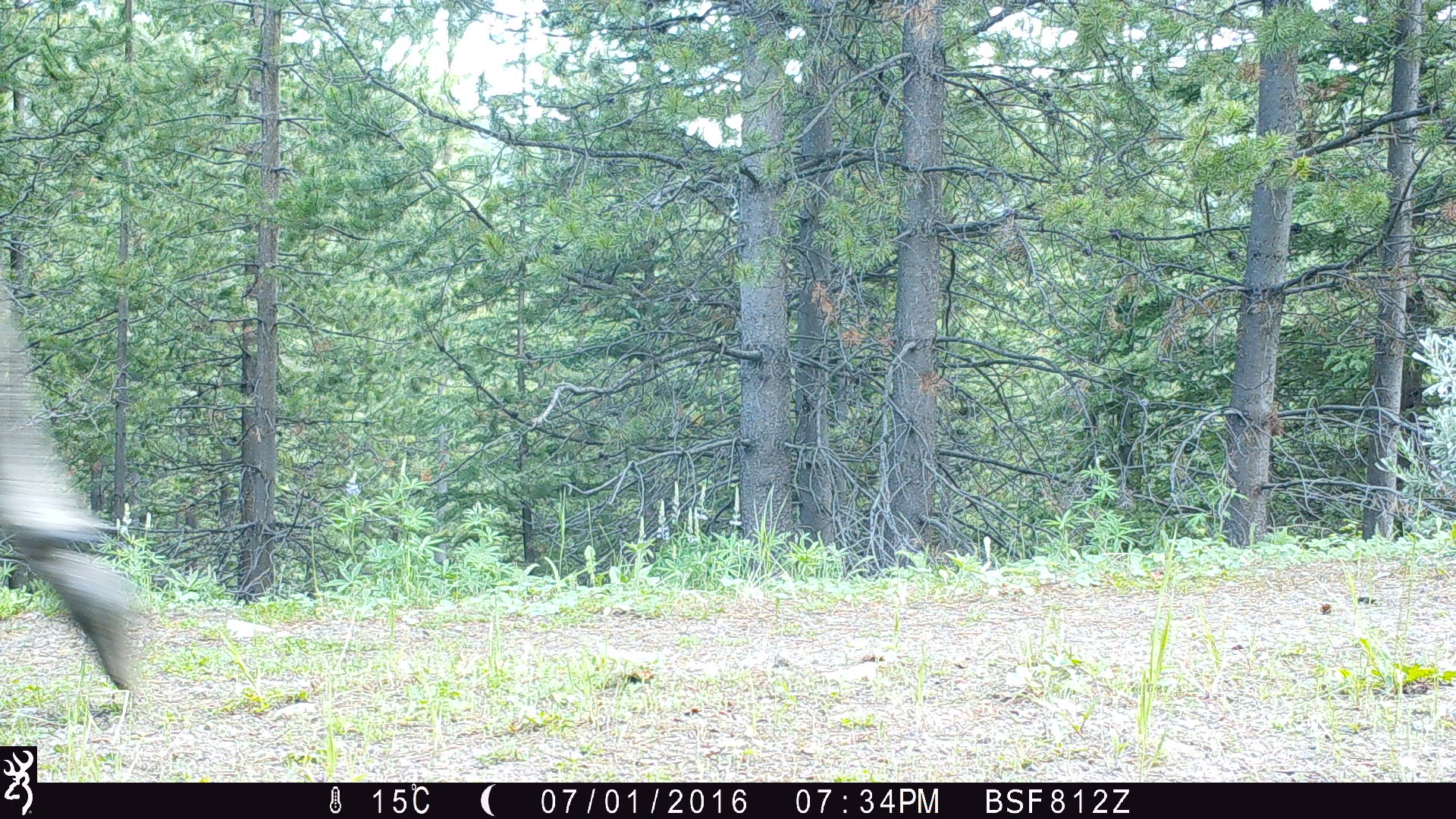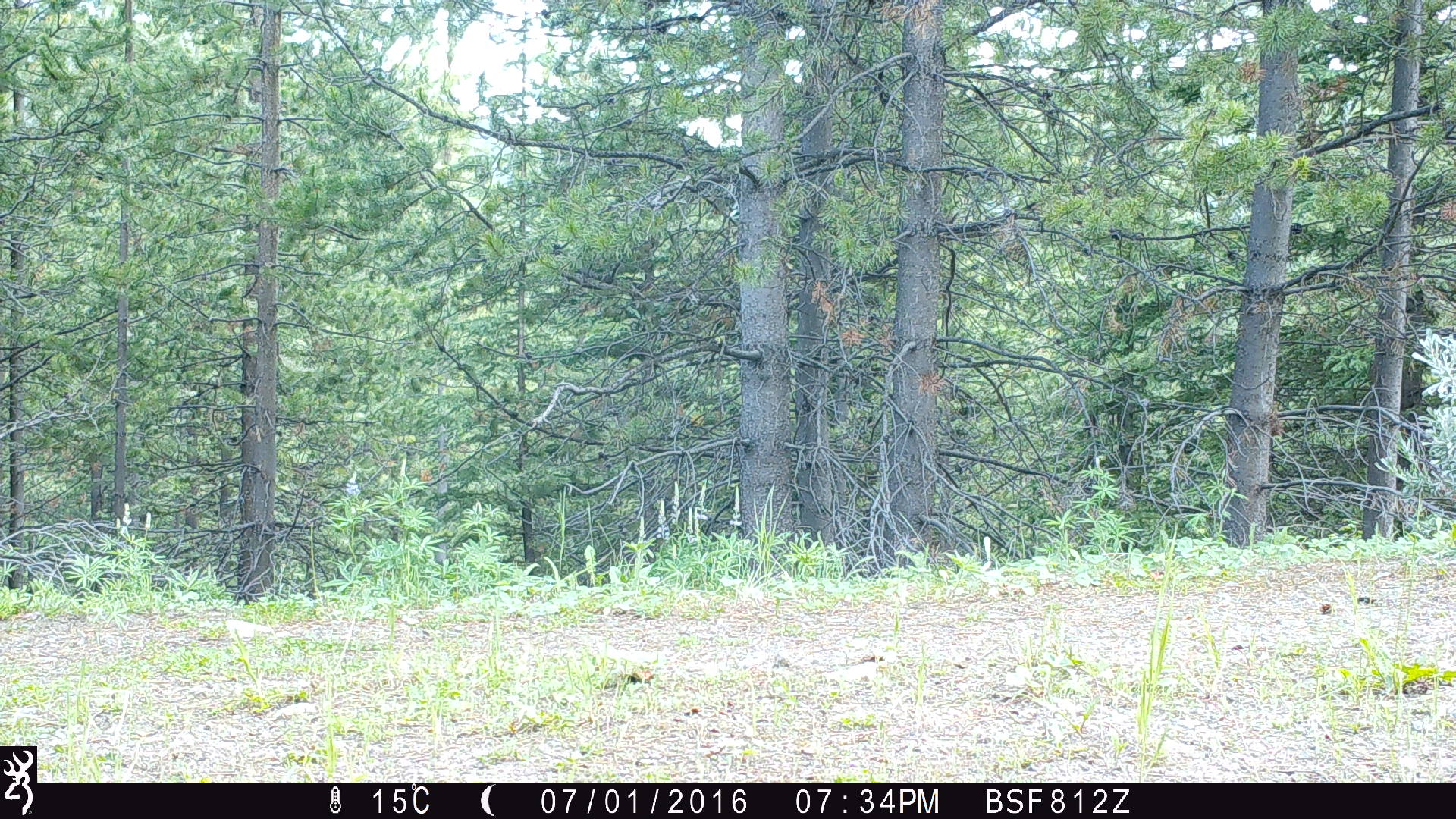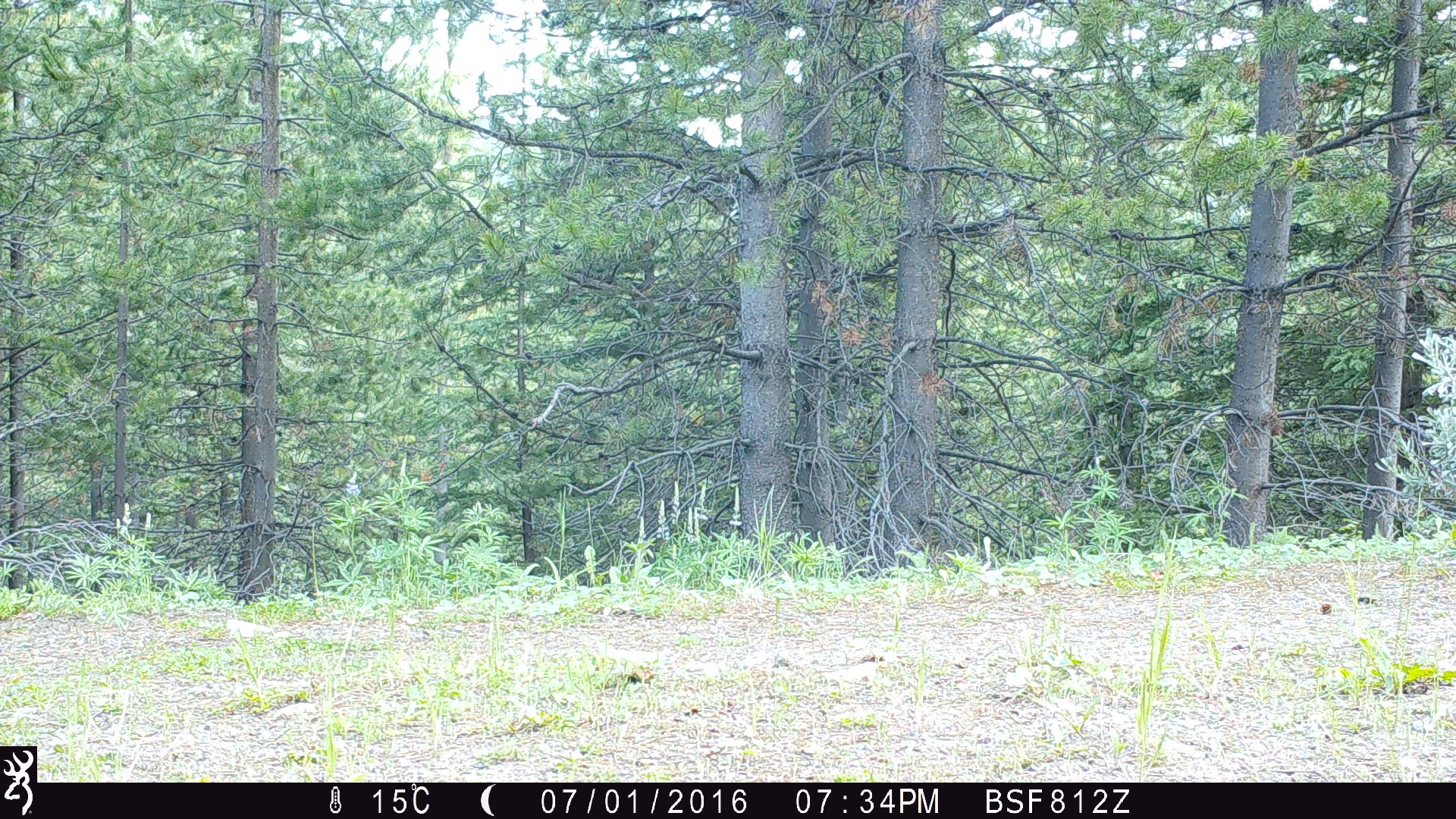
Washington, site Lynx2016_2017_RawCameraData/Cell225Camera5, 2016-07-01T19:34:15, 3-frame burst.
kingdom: Animalia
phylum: Chordata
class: Mammalia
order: Artiodactyla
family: Cervidae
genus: Alces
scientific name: Alces alces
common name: moose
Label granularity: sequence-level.